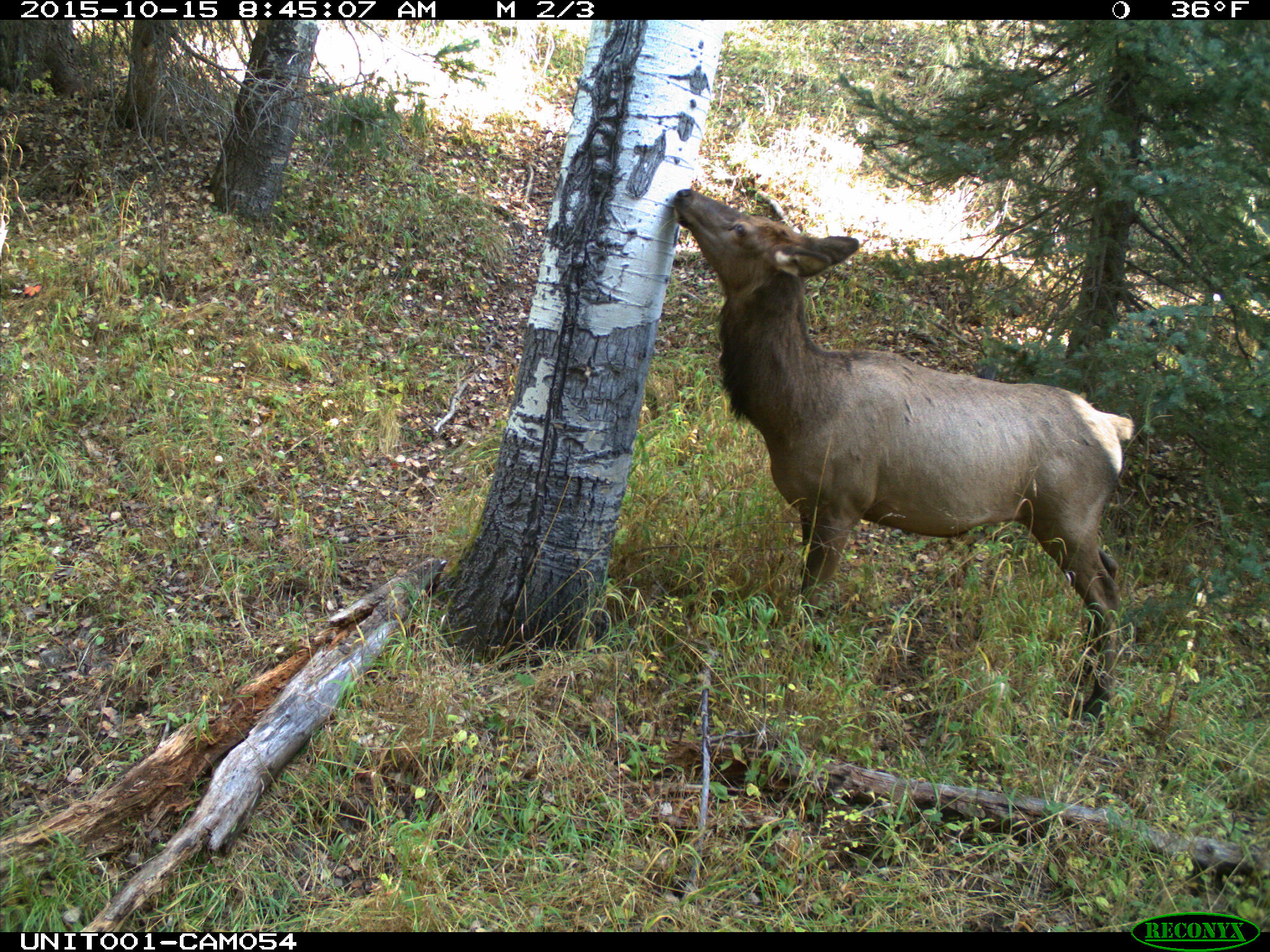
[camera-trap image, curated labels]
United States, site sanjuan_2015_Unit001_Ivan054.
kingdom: Animalia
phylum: Chordata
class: Mammalia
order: Artiodactyla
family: Cervidae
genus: Cervus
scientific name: Cervus elaphus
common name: red deer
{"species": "Cervus elaphus (red deer)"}